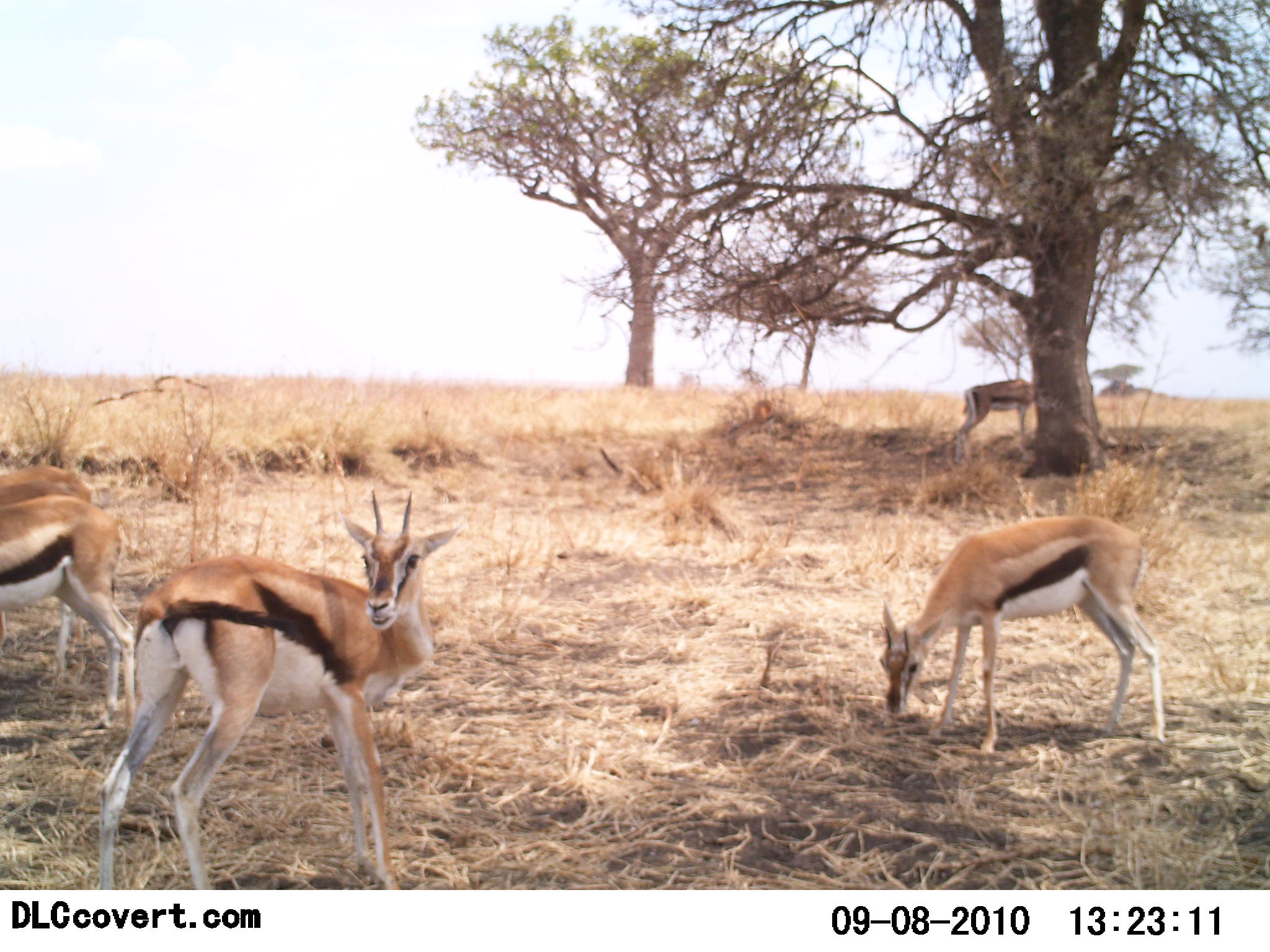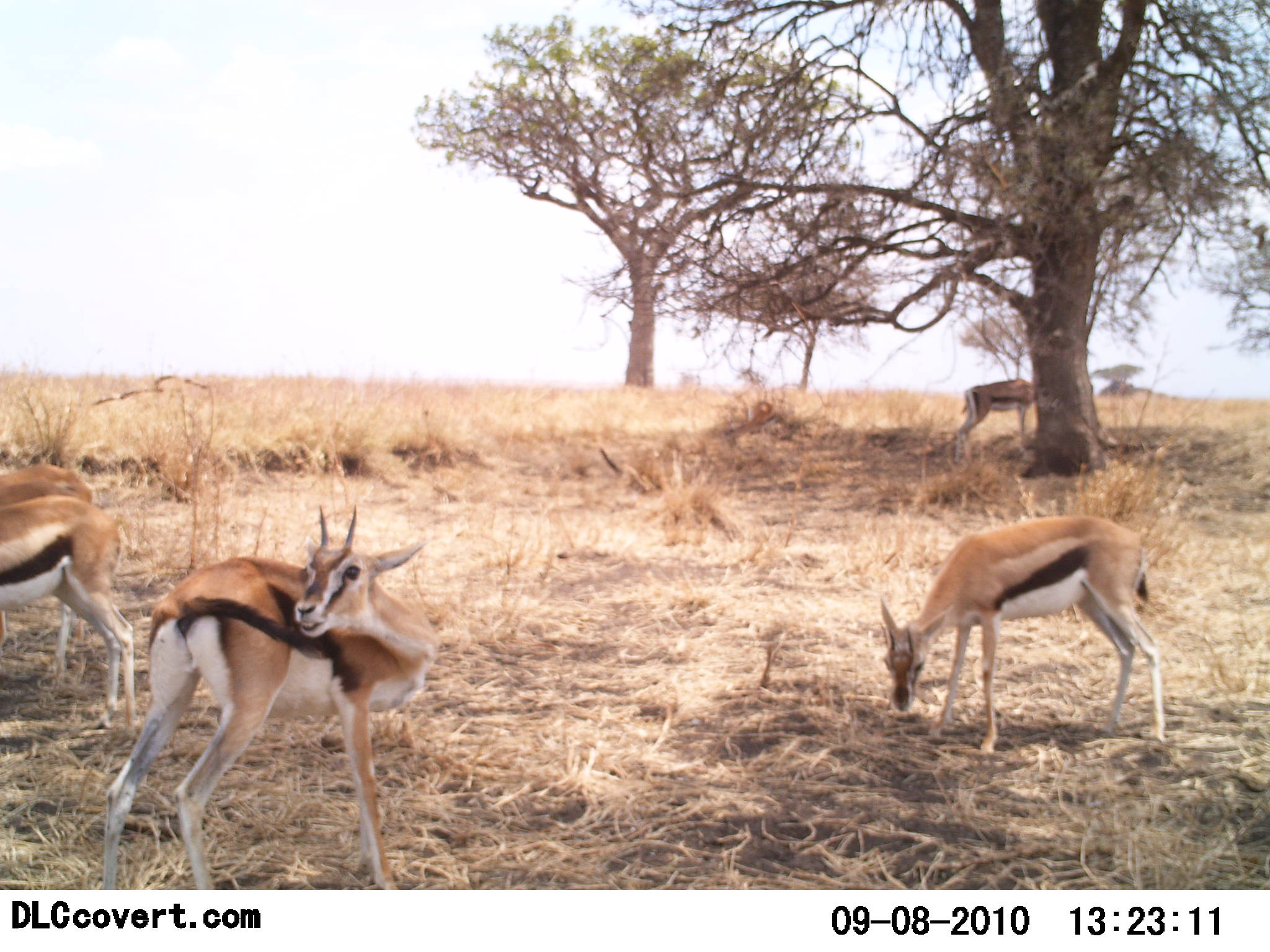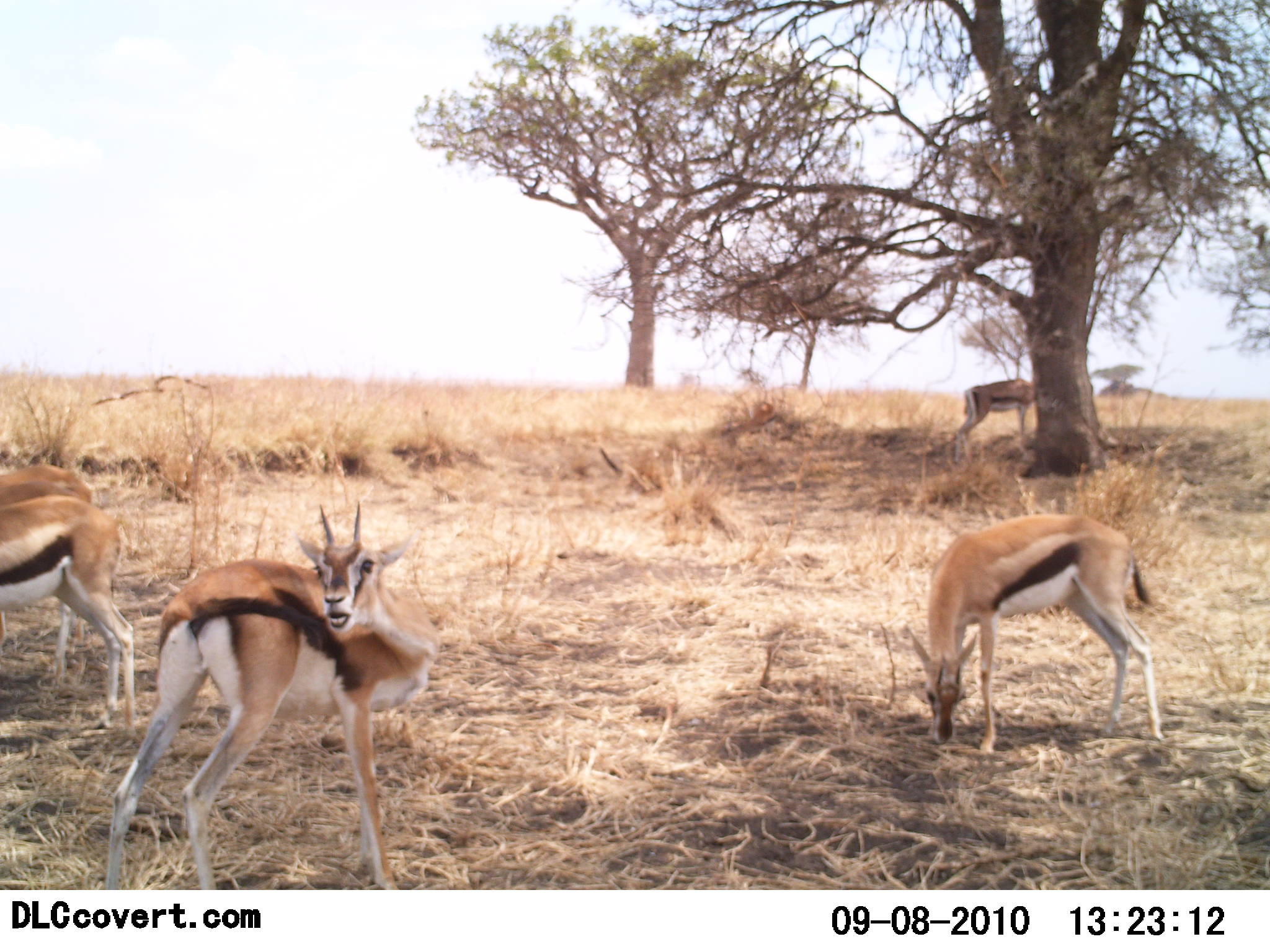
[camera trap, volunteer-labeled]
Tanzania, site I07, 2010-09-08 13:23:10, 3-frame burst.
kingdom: Animalia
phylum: Chordata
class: Mammalia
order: Artiodactyla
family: Bovidae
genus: Eudorcas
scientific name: Eudorcas thomsonii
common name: thomson's gazelle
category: gazellethomsons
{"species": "gazellethomsons (thomson's gazelle) (Eudorcas thomsonii)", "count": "5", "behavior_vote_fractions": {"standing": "92%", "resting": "8%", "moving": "17%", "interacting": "0%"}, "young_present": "0%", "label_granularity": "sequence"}